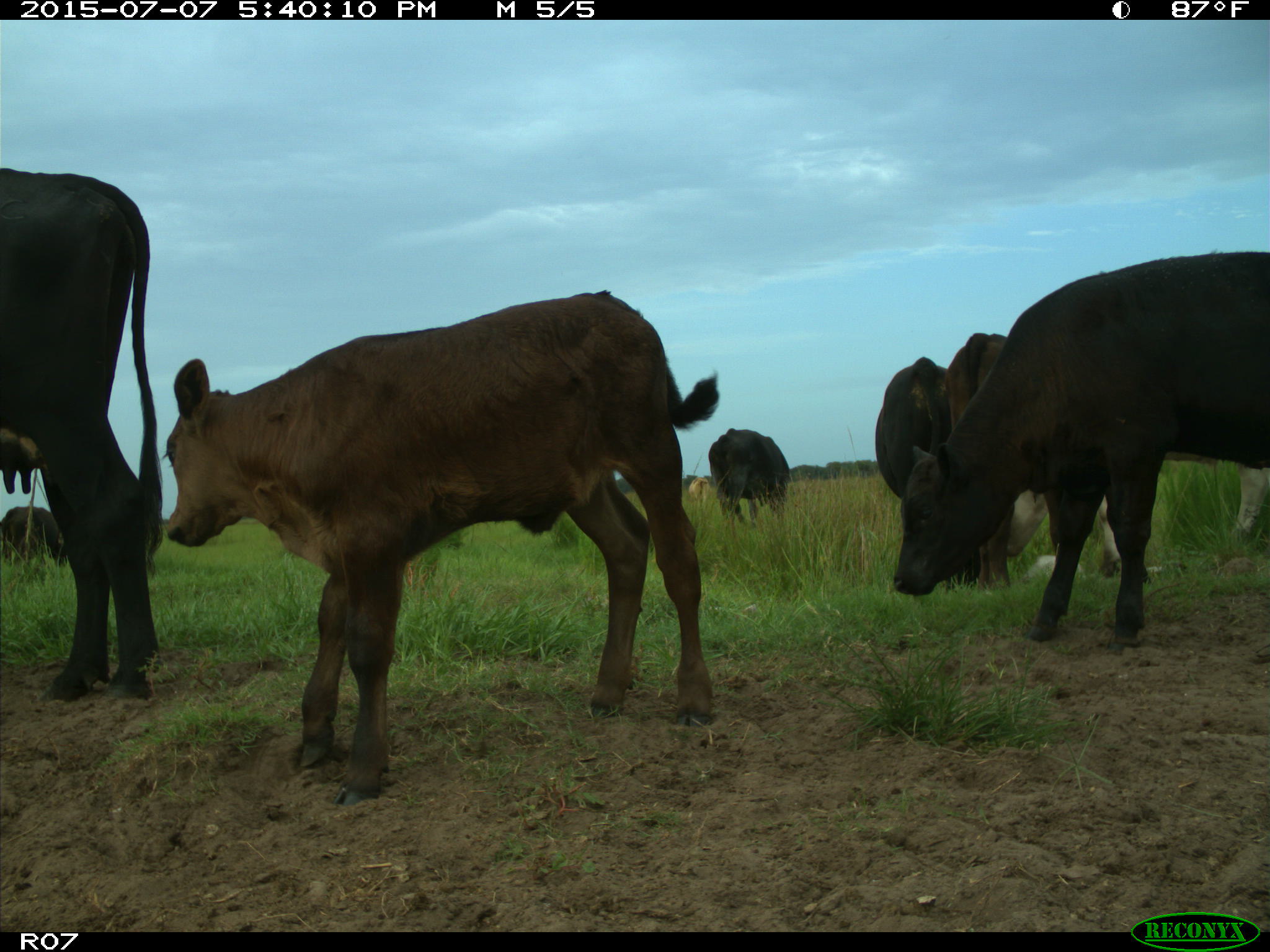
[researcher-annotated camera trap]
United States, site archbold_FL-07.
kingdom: Animalia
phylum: Chordata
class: Mammalia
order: Artiodactyla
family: Bovidae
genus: Bos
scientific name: Bos taurus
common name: domestic cow